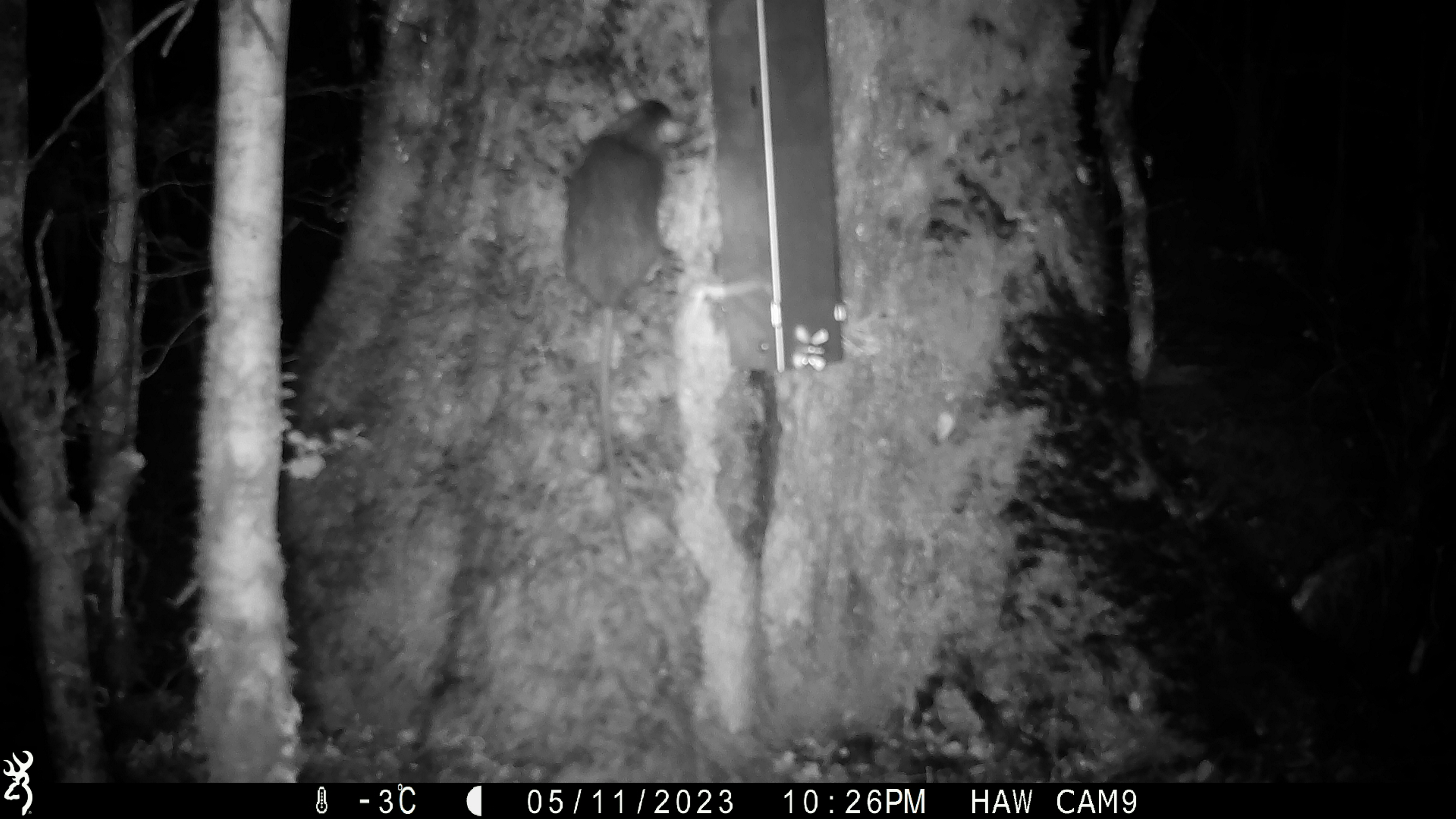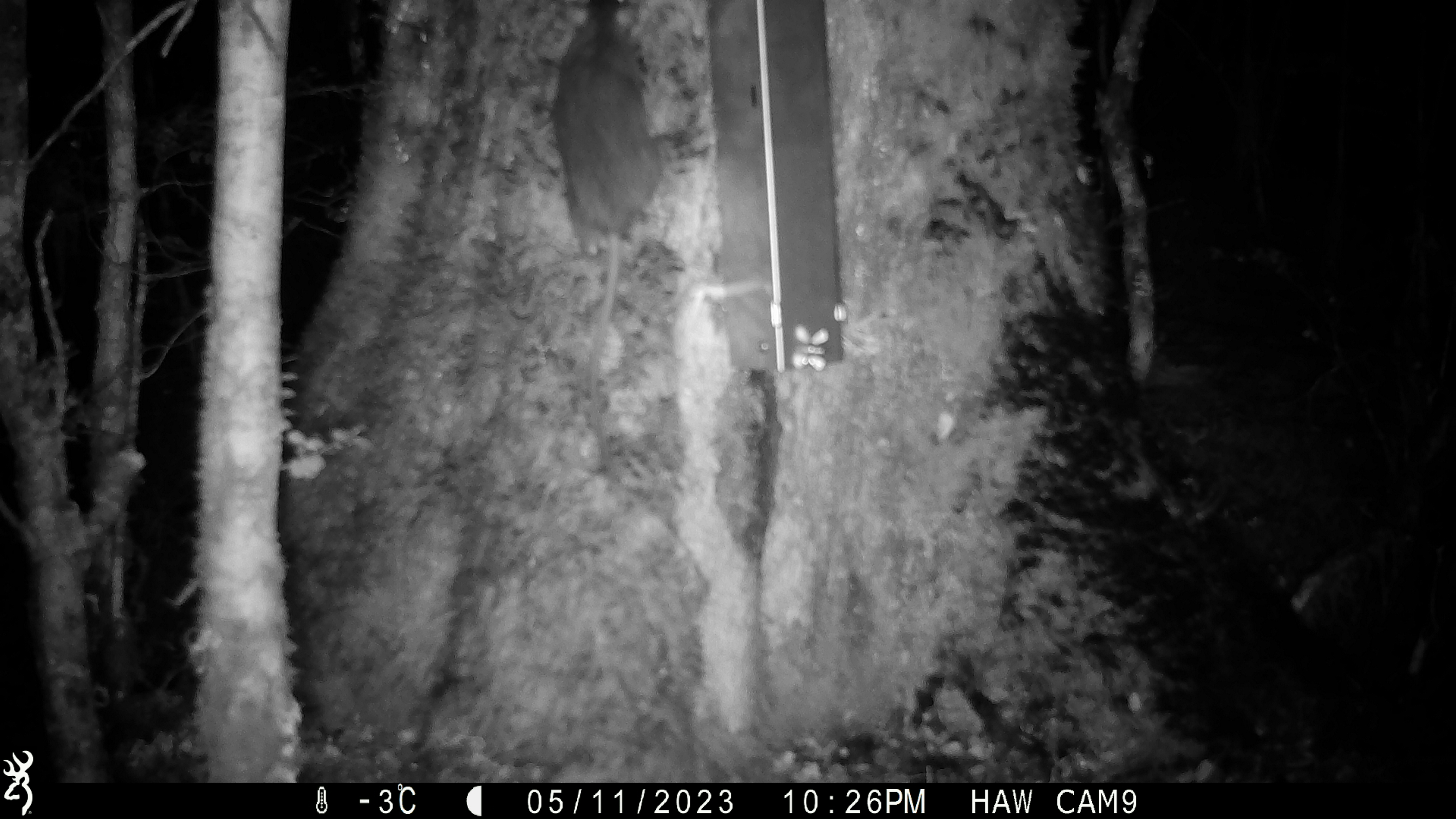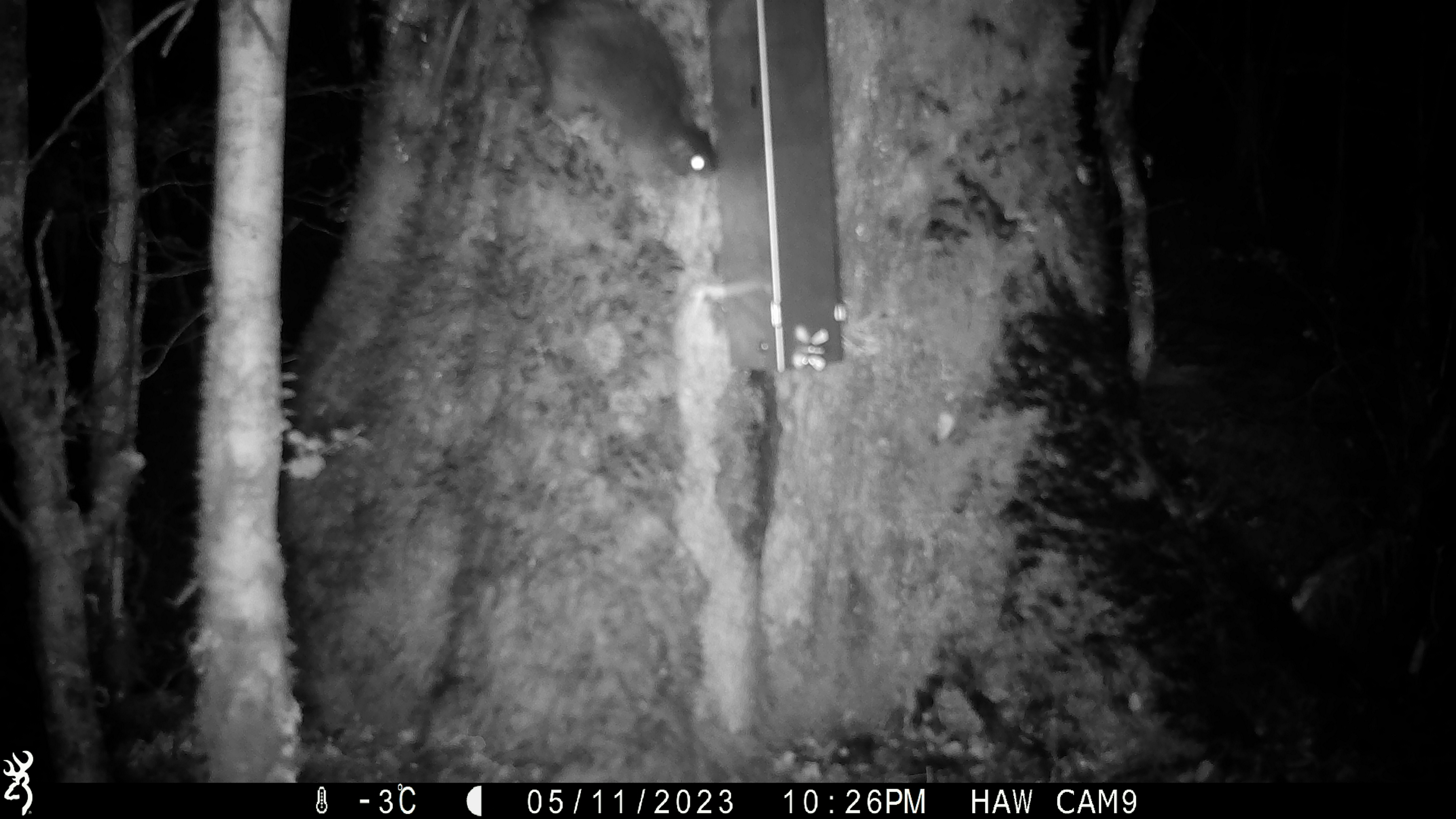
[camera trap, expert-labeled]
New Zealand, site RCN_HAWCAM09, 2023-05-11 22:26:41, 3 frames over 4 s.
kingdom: Animalia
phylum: Chordata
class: Mammalia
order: Rodentia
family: Muridae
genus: Rattus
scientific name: Rattus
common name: rat